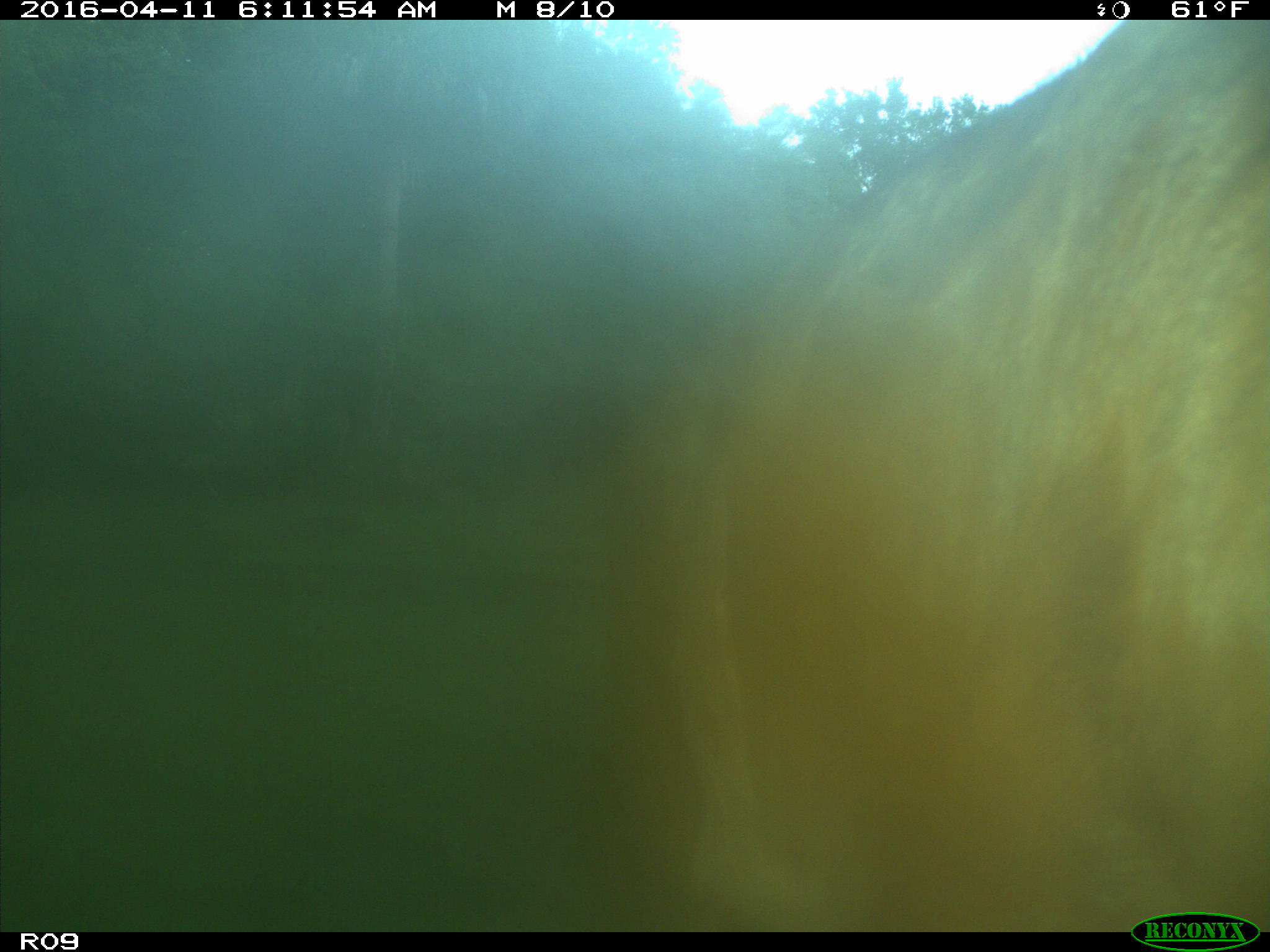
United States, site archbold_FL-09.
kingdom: Animalia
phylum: Chordata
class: Mammalia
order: Artiodactyla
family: Bovidae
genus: Bos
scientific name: Bos taurus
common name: domestic cow